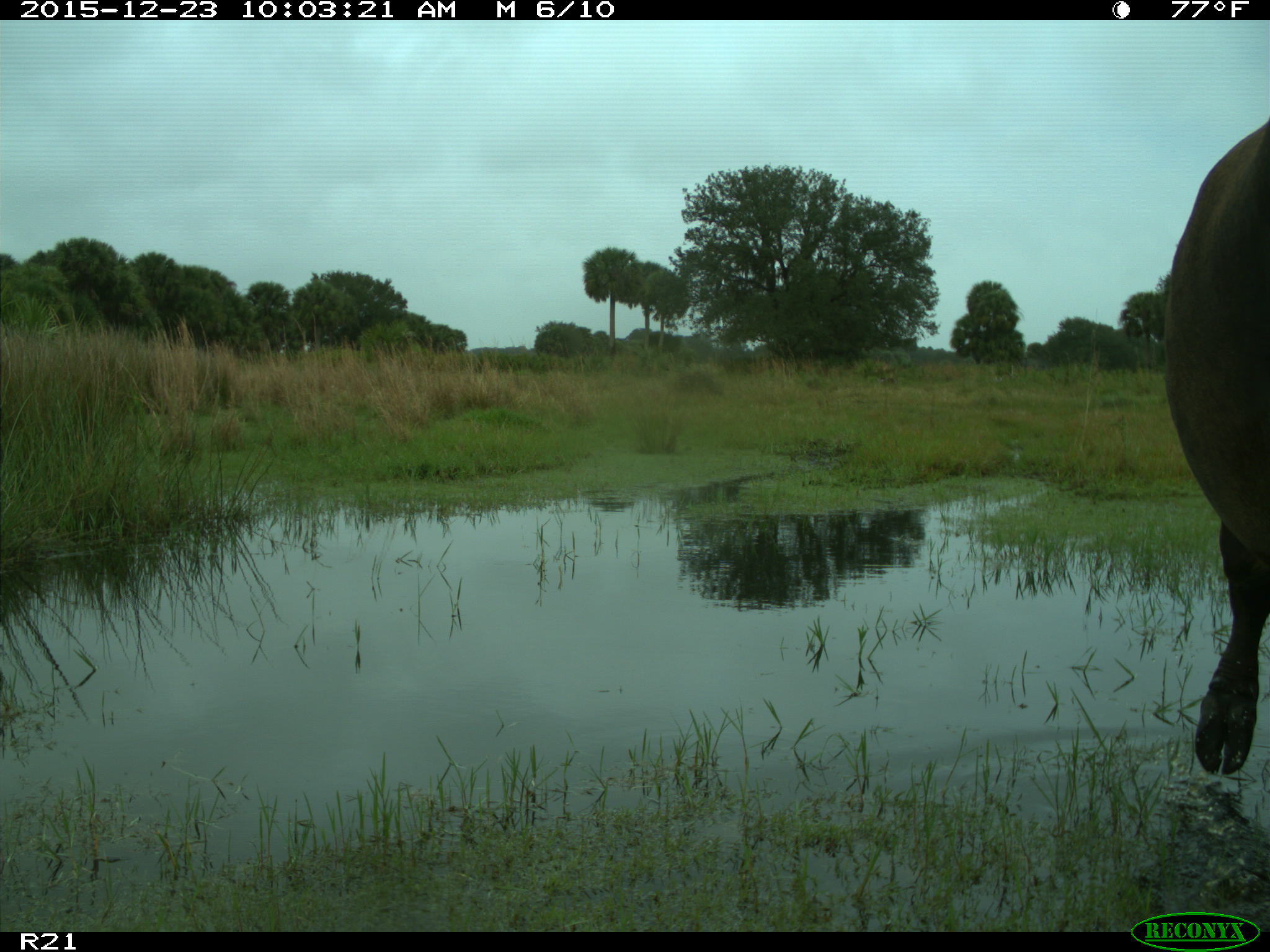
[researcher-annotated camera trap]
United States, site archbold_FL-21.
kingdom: Animalia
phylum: Chordata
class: Mammalia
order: Artiodactyla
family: Bovidae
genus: Bos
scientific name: Bos taurus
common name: domestic cow